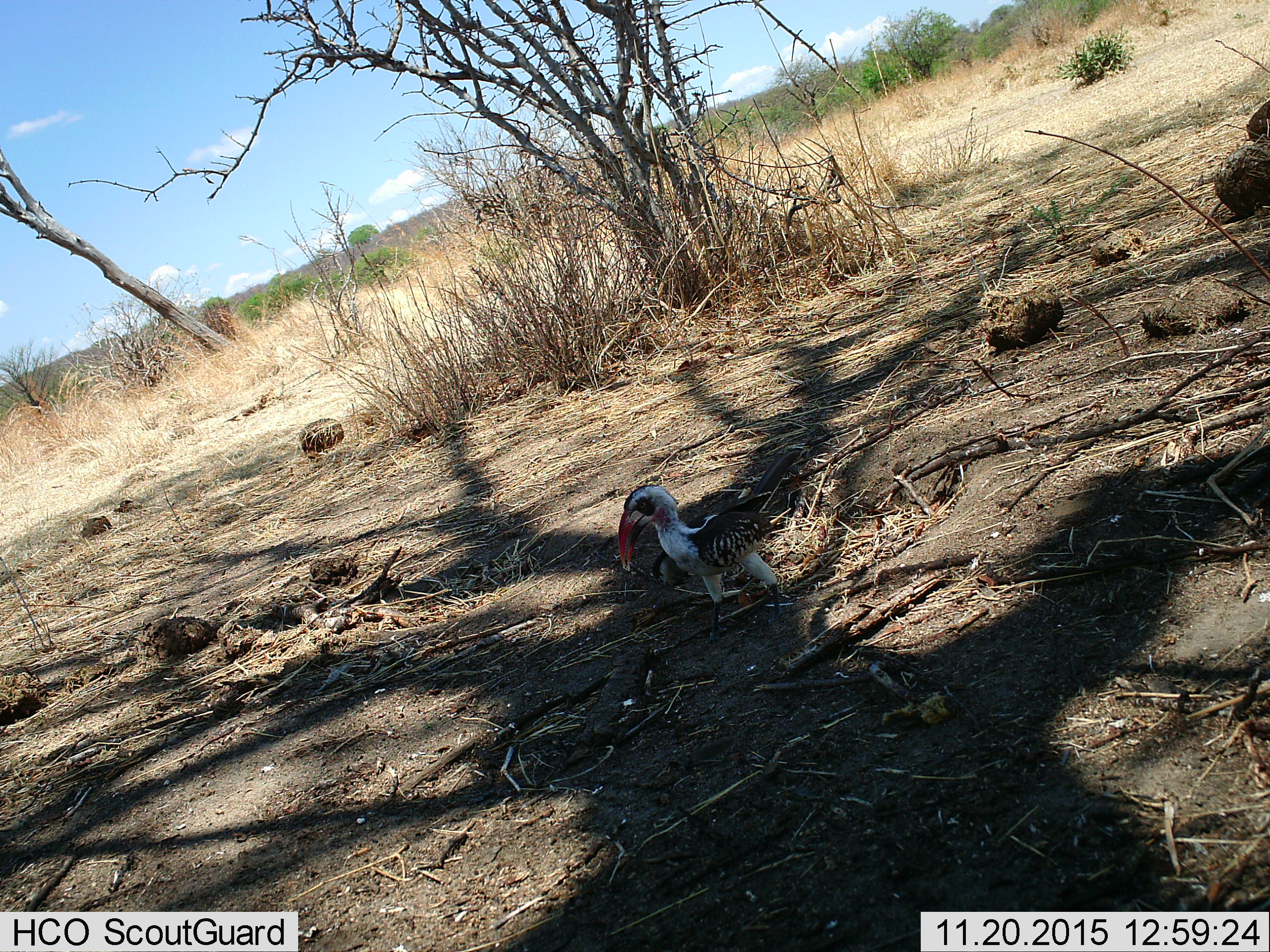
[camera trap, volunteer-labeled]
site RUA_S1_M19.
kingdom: Animalia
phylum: Chordata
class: Aves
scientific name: Aves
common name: bird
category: birdother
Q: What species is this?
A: Birdother (bird) (Aves).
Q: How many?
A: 1.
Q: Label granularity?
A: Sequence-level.